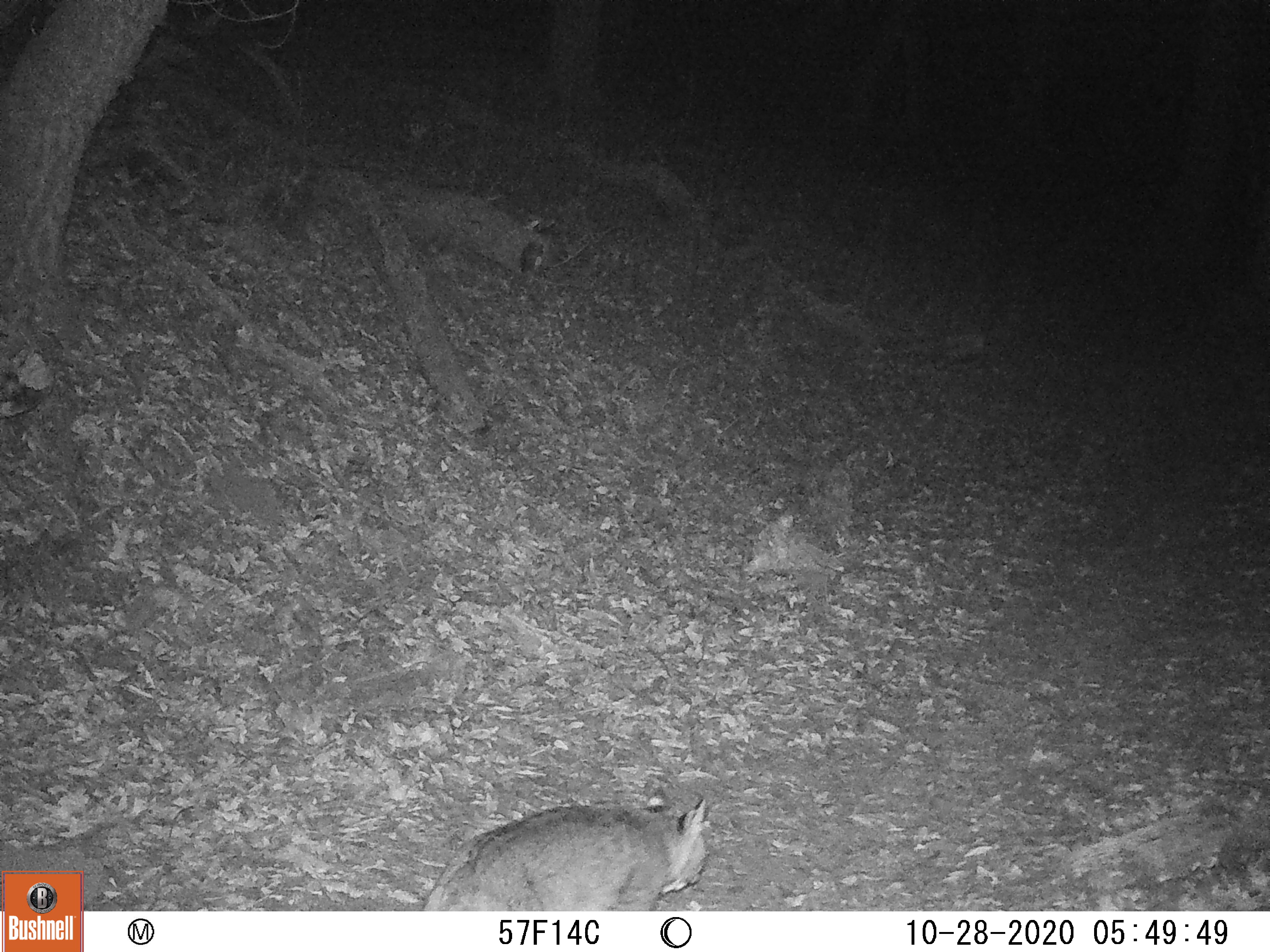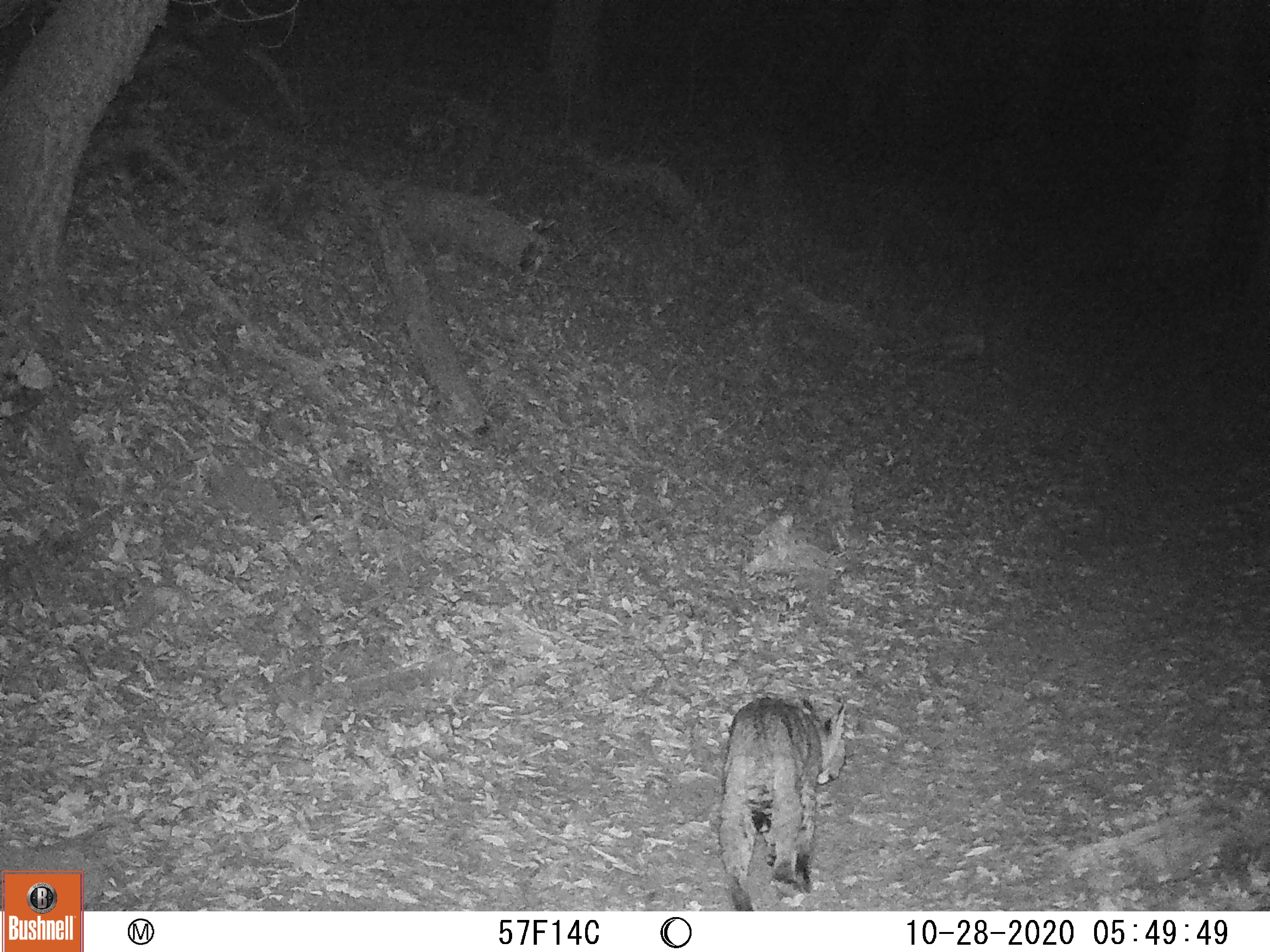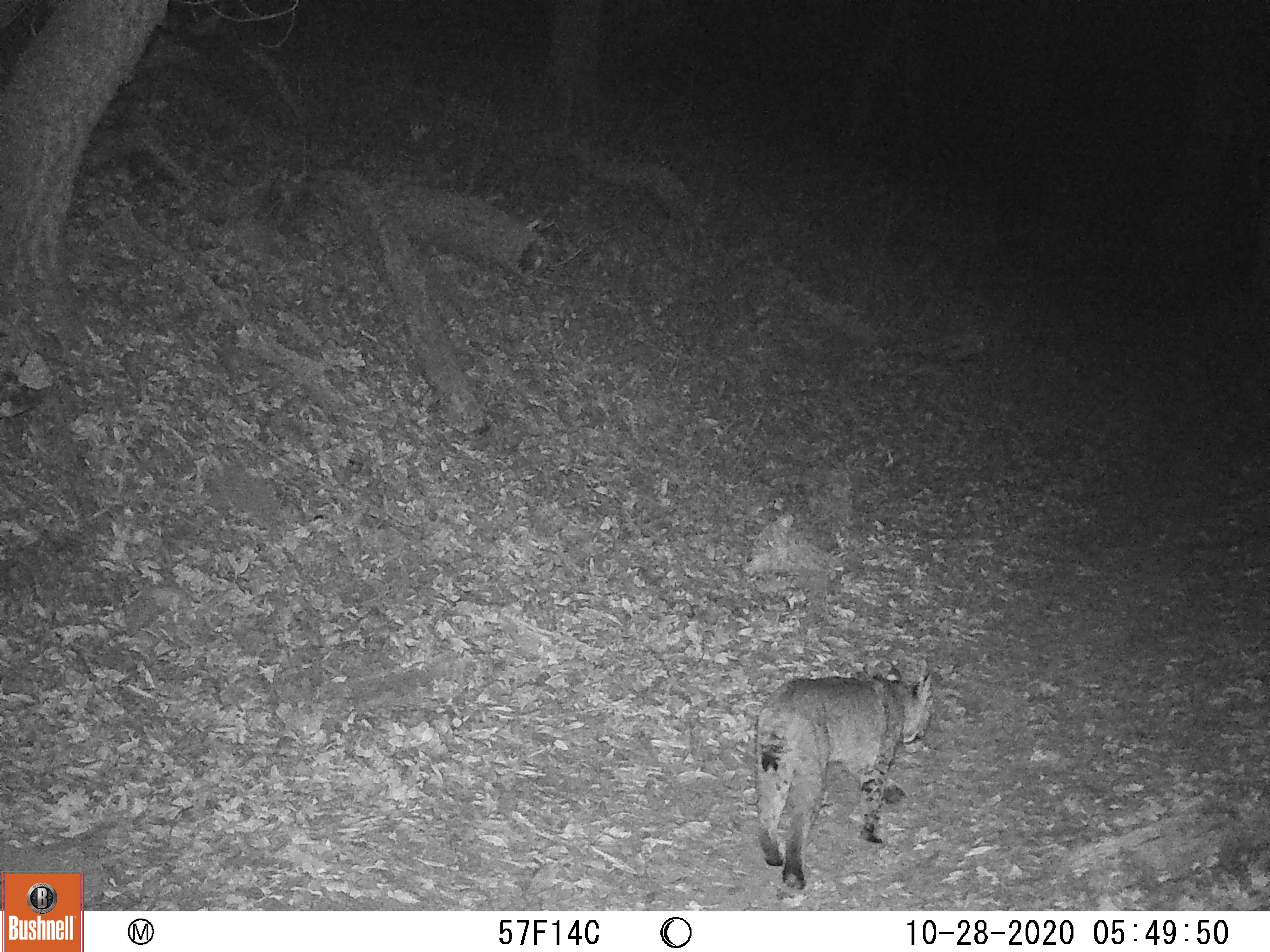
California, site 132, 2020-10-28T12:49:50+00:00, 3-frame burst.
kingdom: Animalia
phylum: Chordata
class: Mammalia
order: Carnivora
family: Felidae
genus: Lynx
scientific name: Lynx rufus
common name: bobcat